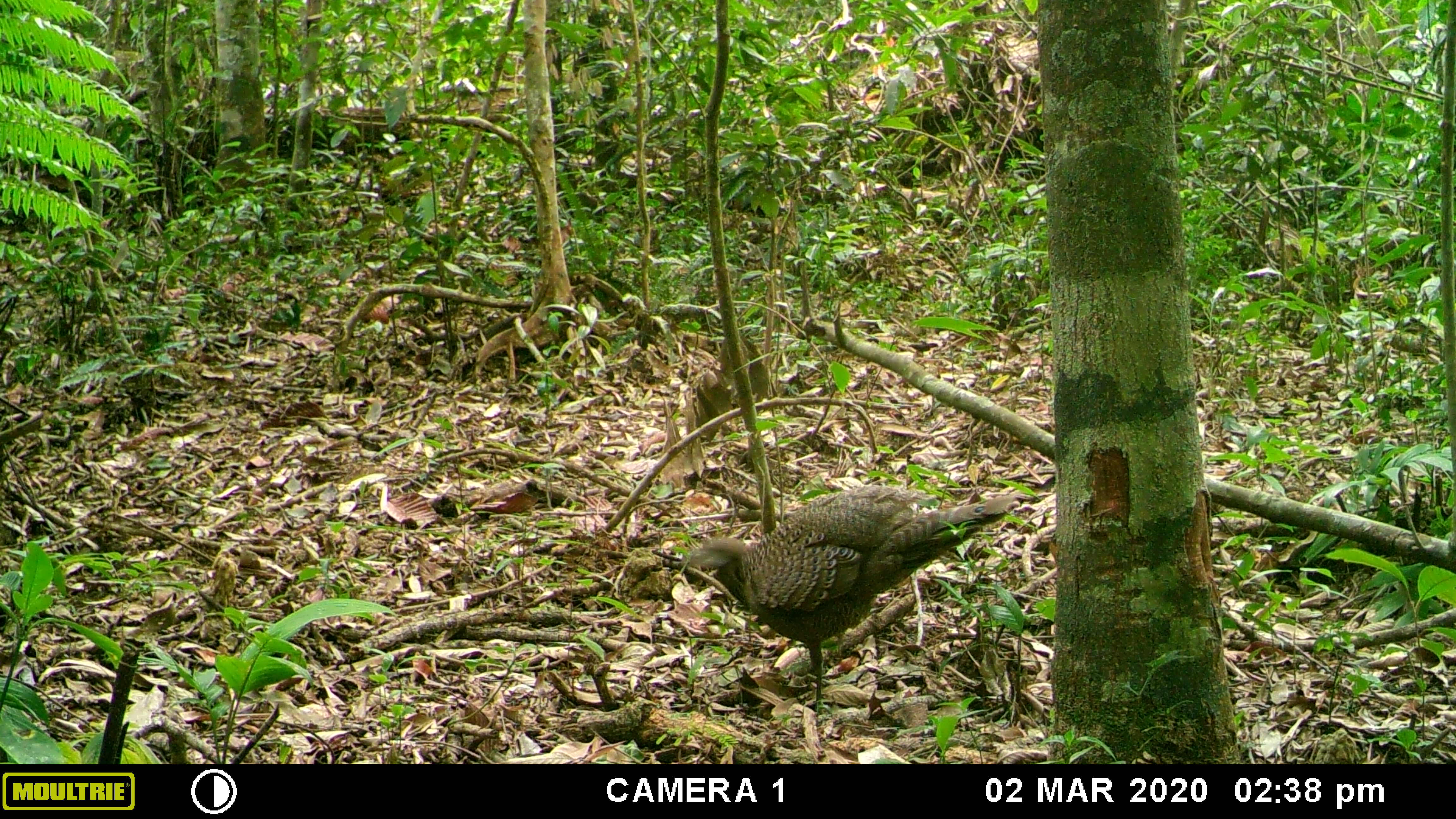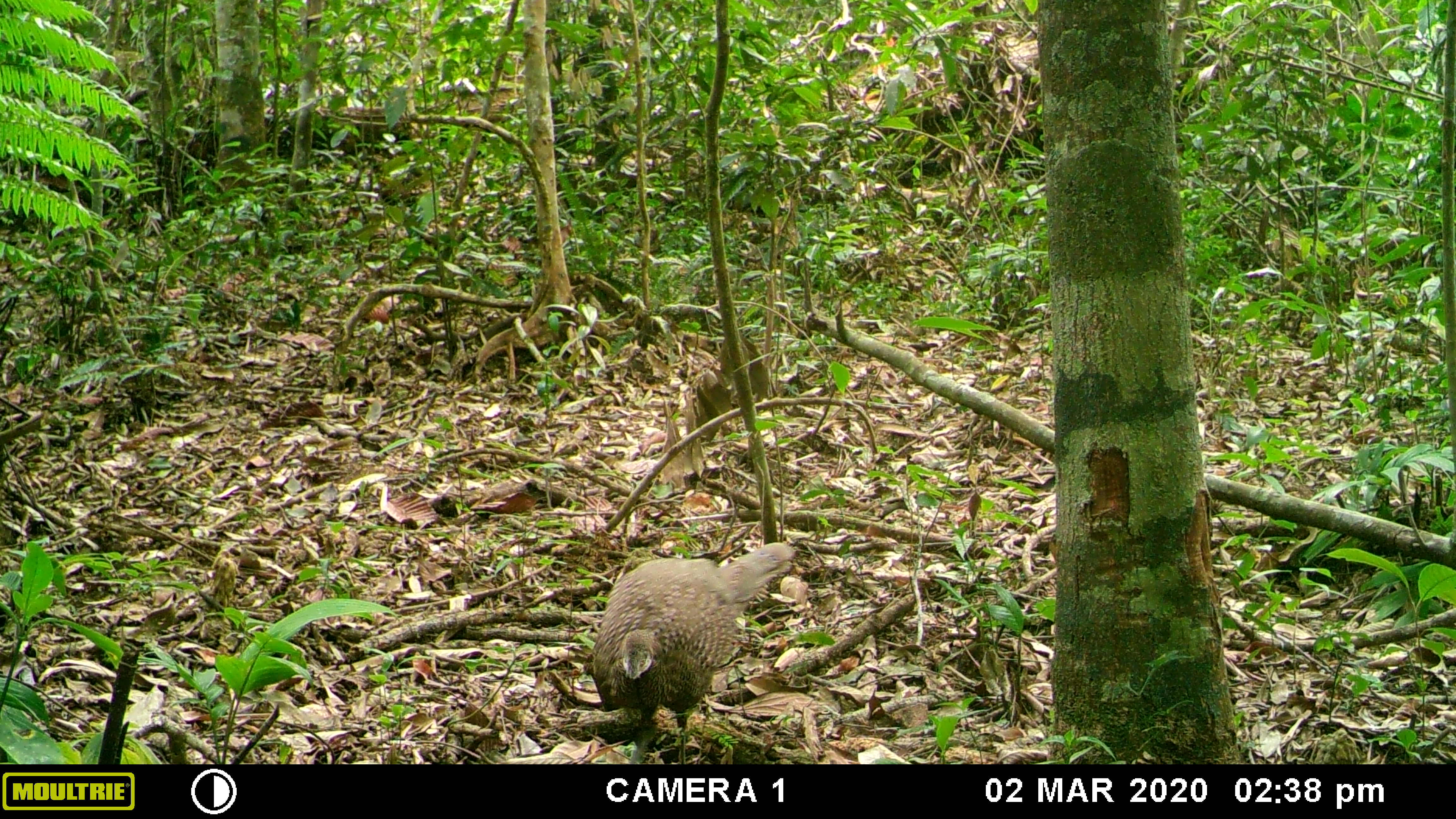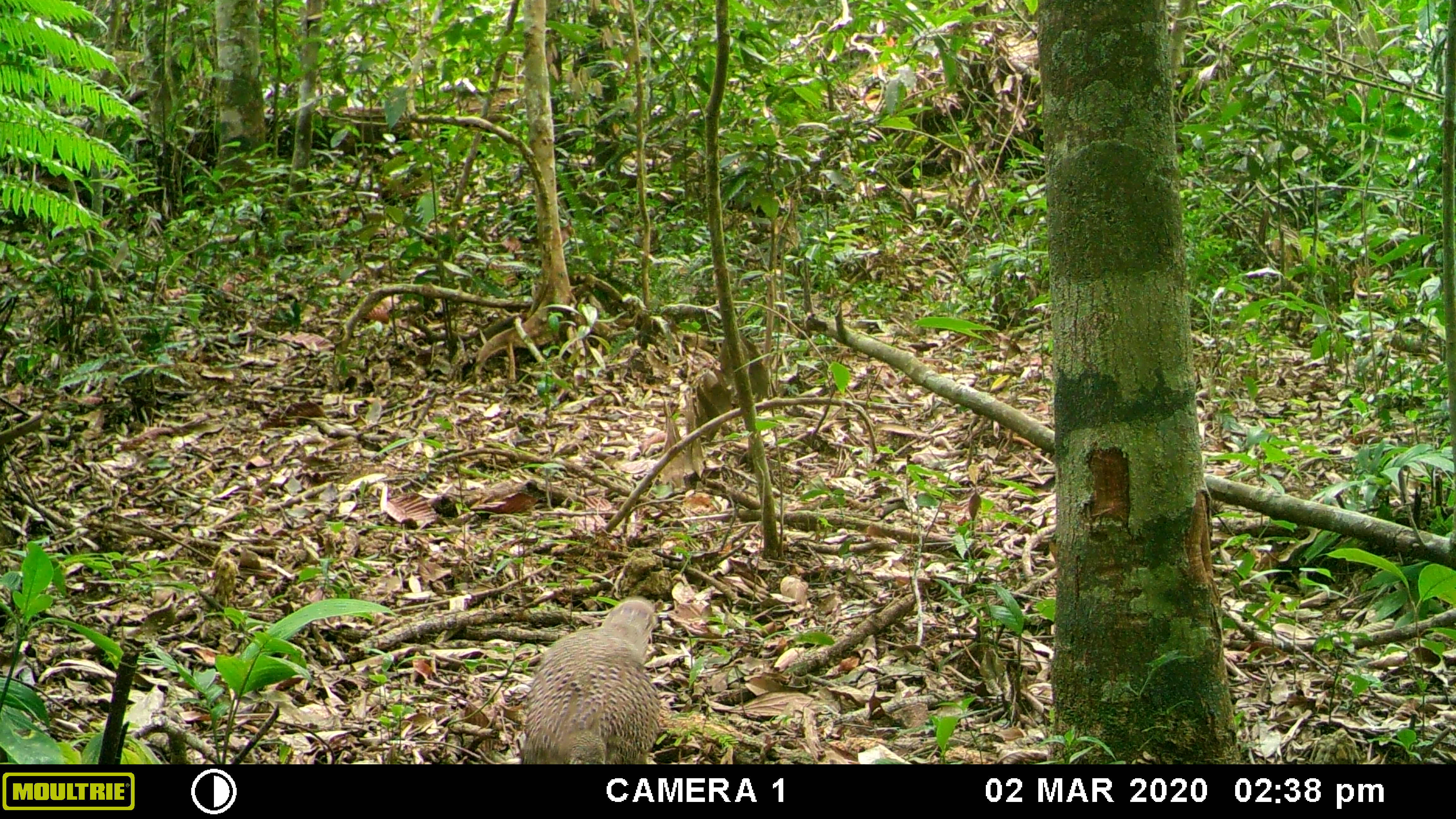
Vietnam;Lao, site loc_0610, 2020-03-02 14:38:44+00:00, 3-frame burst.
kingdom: Animalia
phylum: Chordata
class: Aves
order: Galliformes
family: Phasianidae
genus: Polyplectron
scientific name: Polyplectron bicalcaratum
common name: gray peacock-pheasant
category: grey peacock pheasant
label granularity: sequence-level